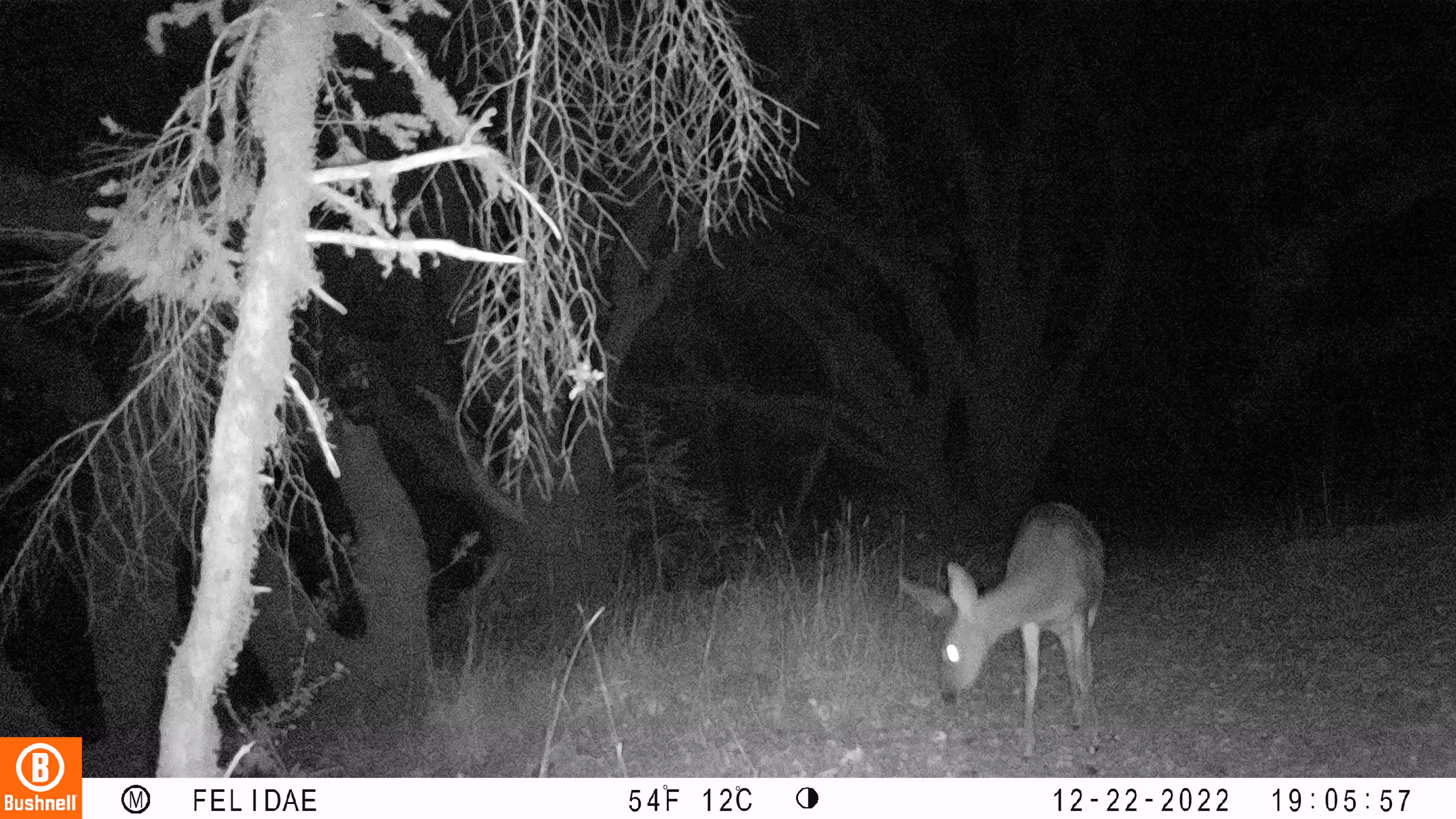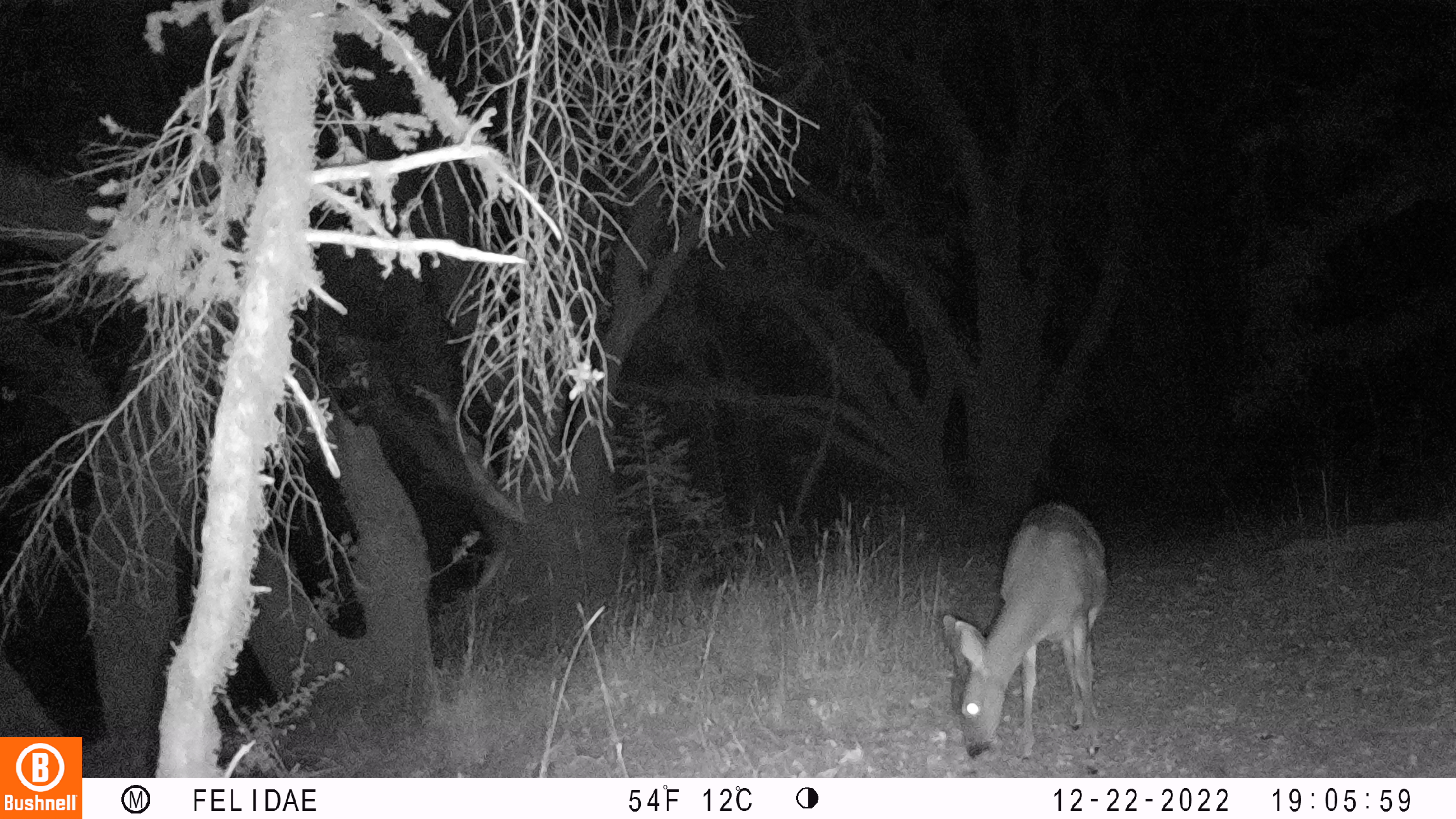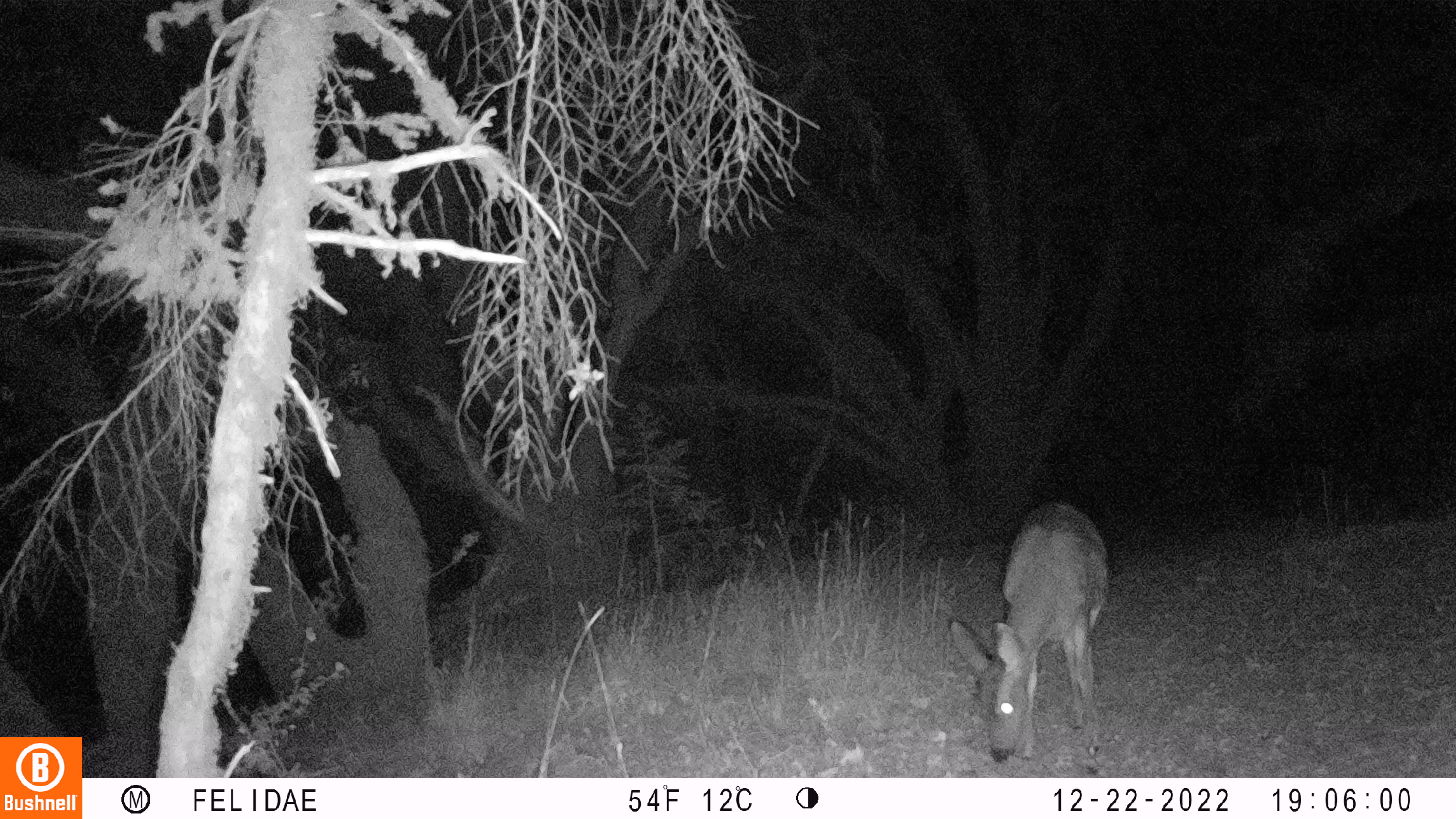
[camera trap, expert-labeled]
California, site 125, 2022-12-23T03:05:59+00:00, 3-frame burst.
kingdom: Animalia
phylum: Chordata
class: Mammalia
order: Artiodactyla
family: Cervidae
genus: Odocoileus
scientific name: Odocoileus hemionus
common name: mule deer